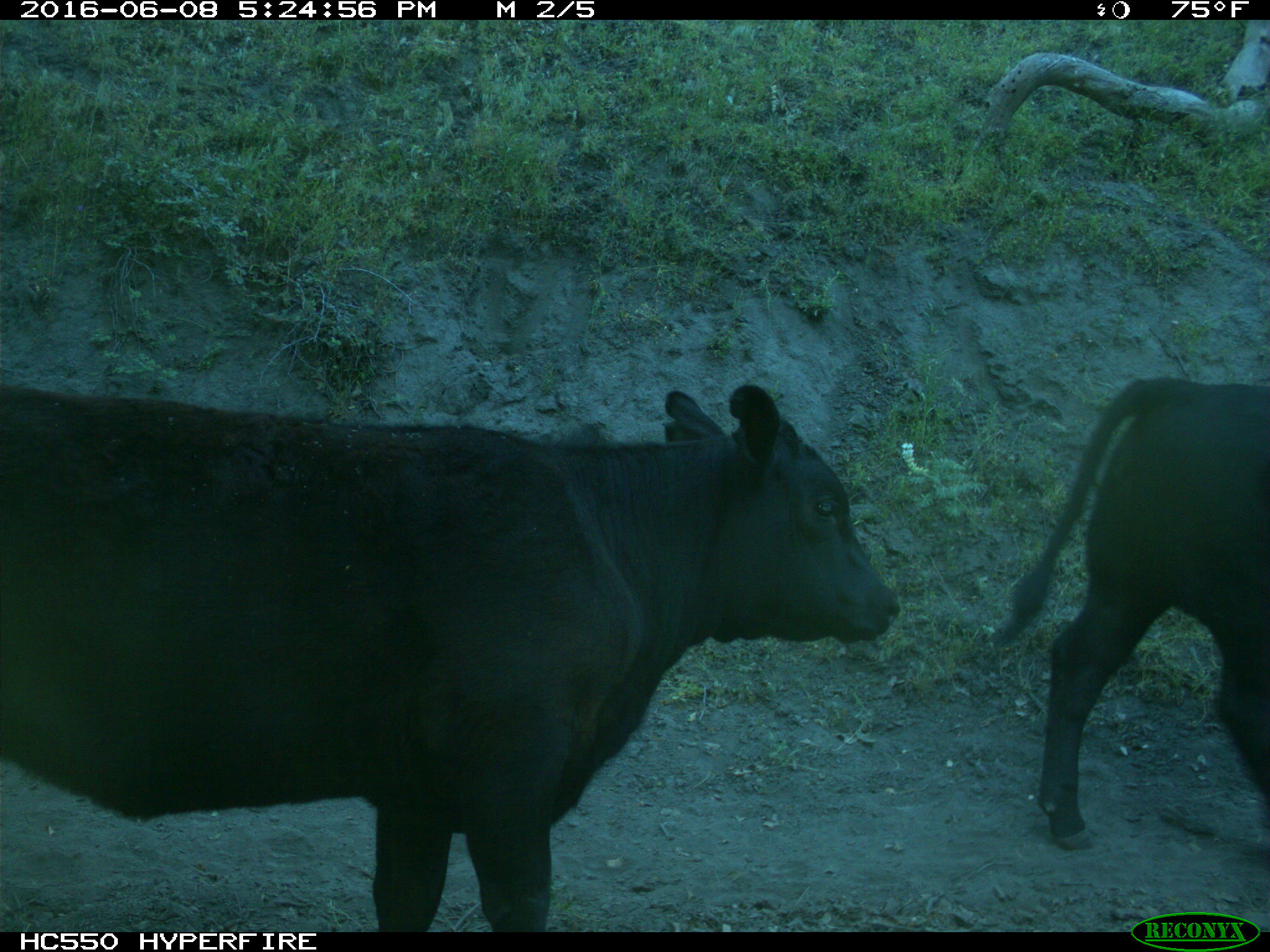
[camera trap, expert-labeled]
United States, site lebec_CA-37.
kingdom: Animalia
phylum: Chordata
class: Mammalia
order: Artiodactyla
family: Bovidae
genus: Bos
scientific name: Bos taurus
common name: domestic cow